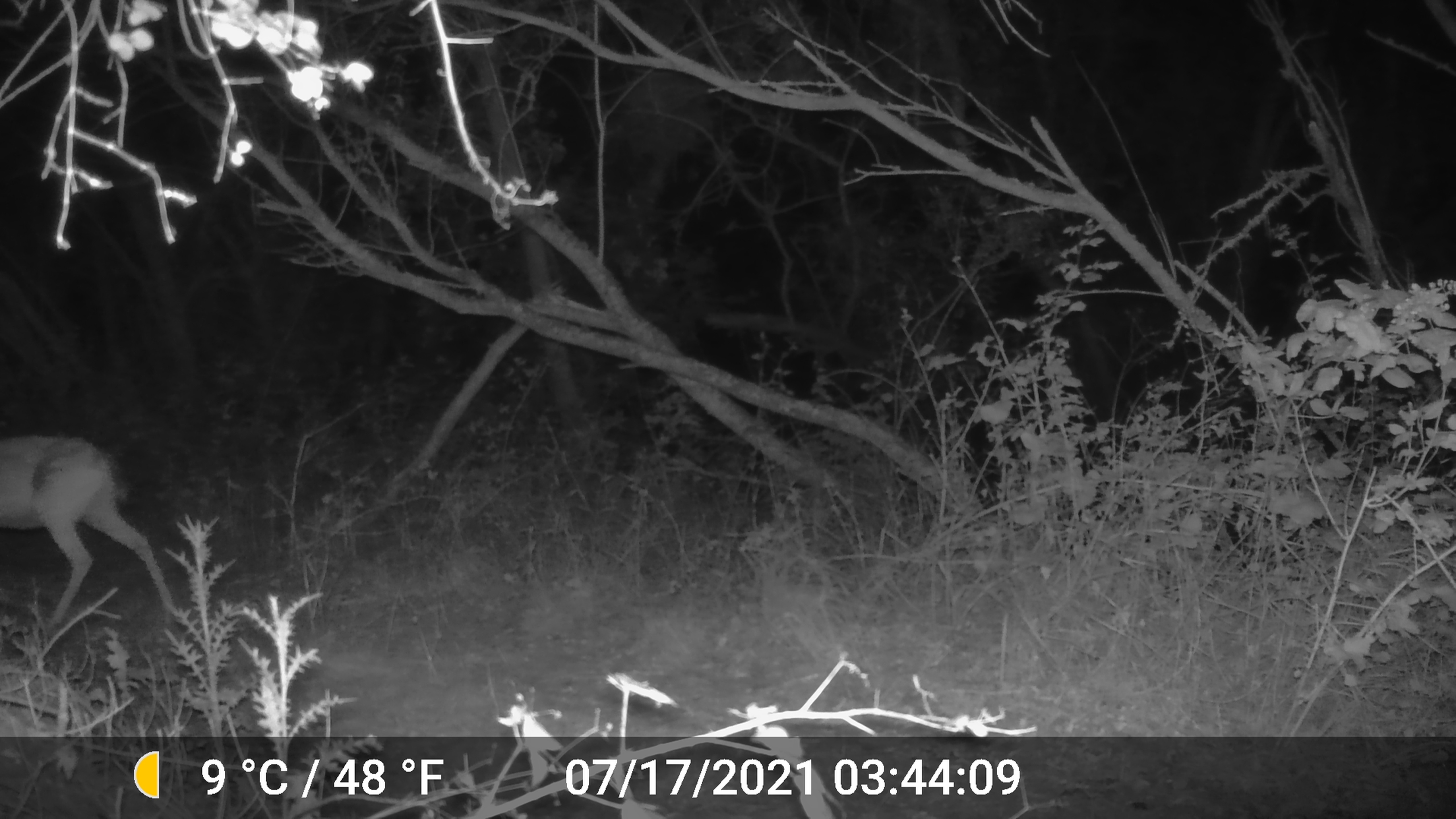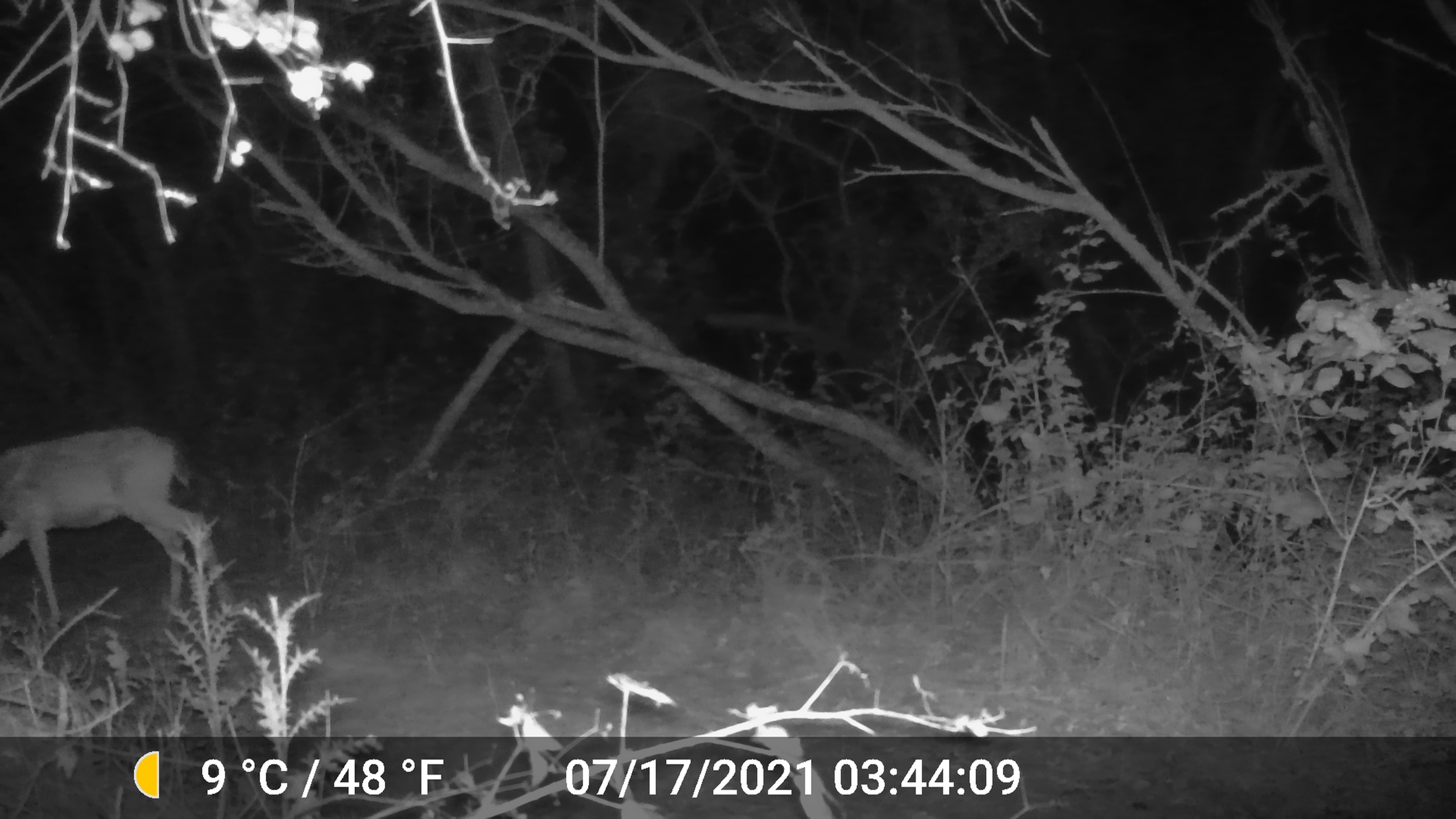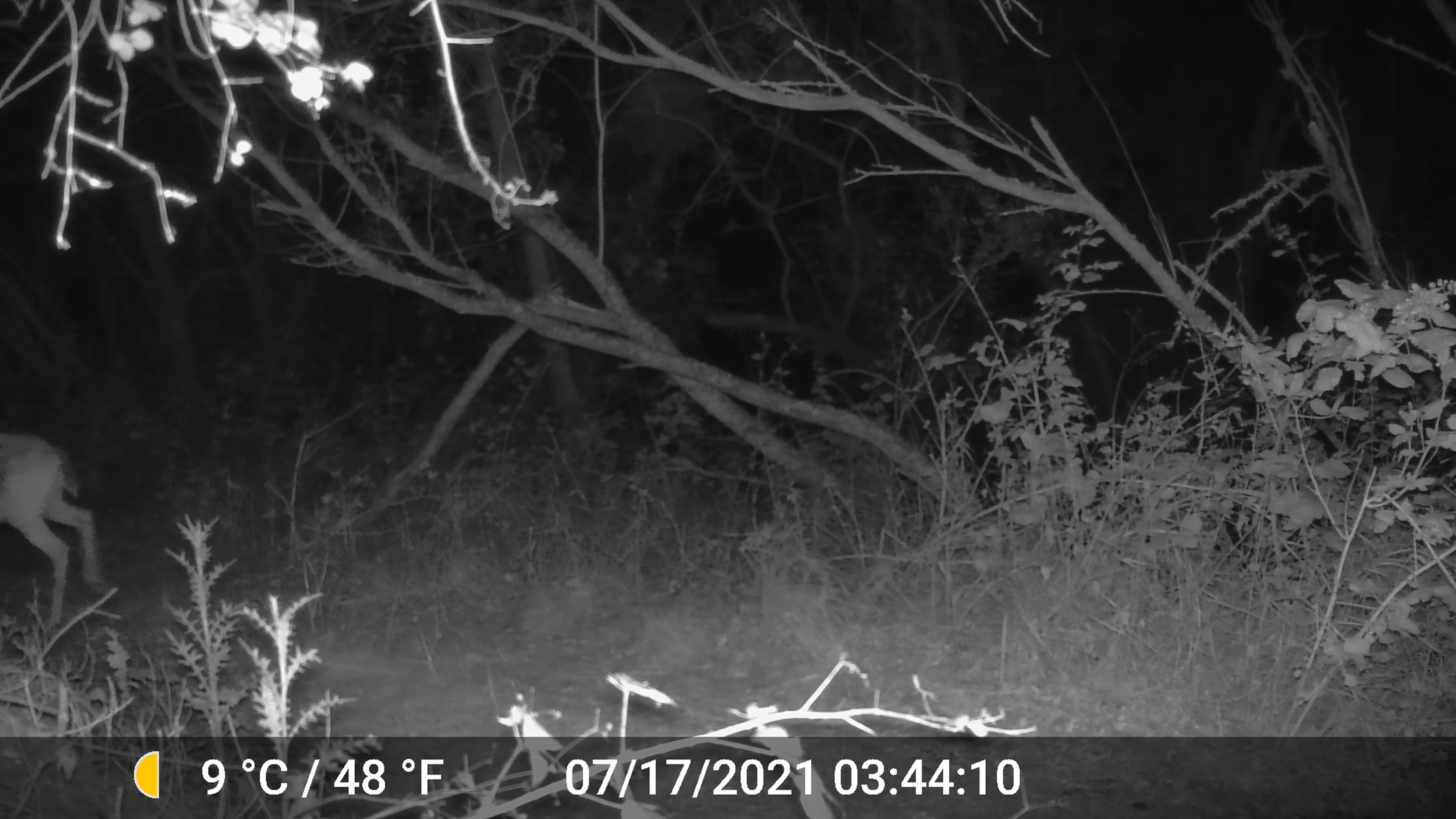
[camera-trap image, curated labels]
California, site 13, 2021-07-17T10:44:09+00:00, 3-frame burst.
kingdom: Animalia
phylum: Chordata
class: Mammalia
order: Artiodactyla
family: Cervidae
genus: Odocoileus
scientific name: Odocoileus hemionus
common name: mule deer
Mule deer (Odocoileus hemionus).